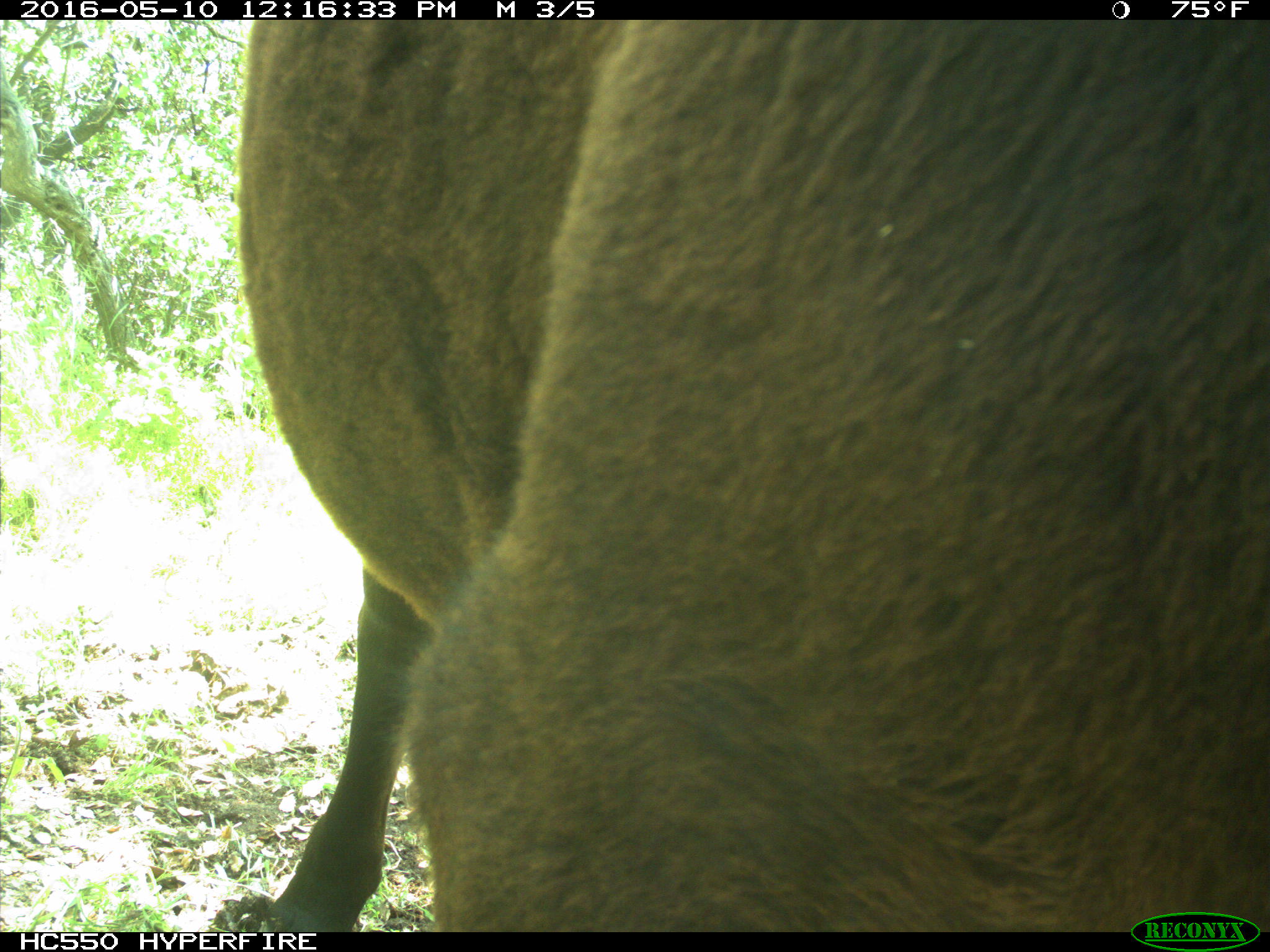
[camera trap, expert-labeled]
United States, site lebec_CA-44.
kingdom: Animalia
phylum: Chordata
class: Mammalia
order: Artiodactyla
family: Bovidae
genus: Bos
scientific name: Bos taurus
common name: domestic cow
Bos taurus (domestic cow).